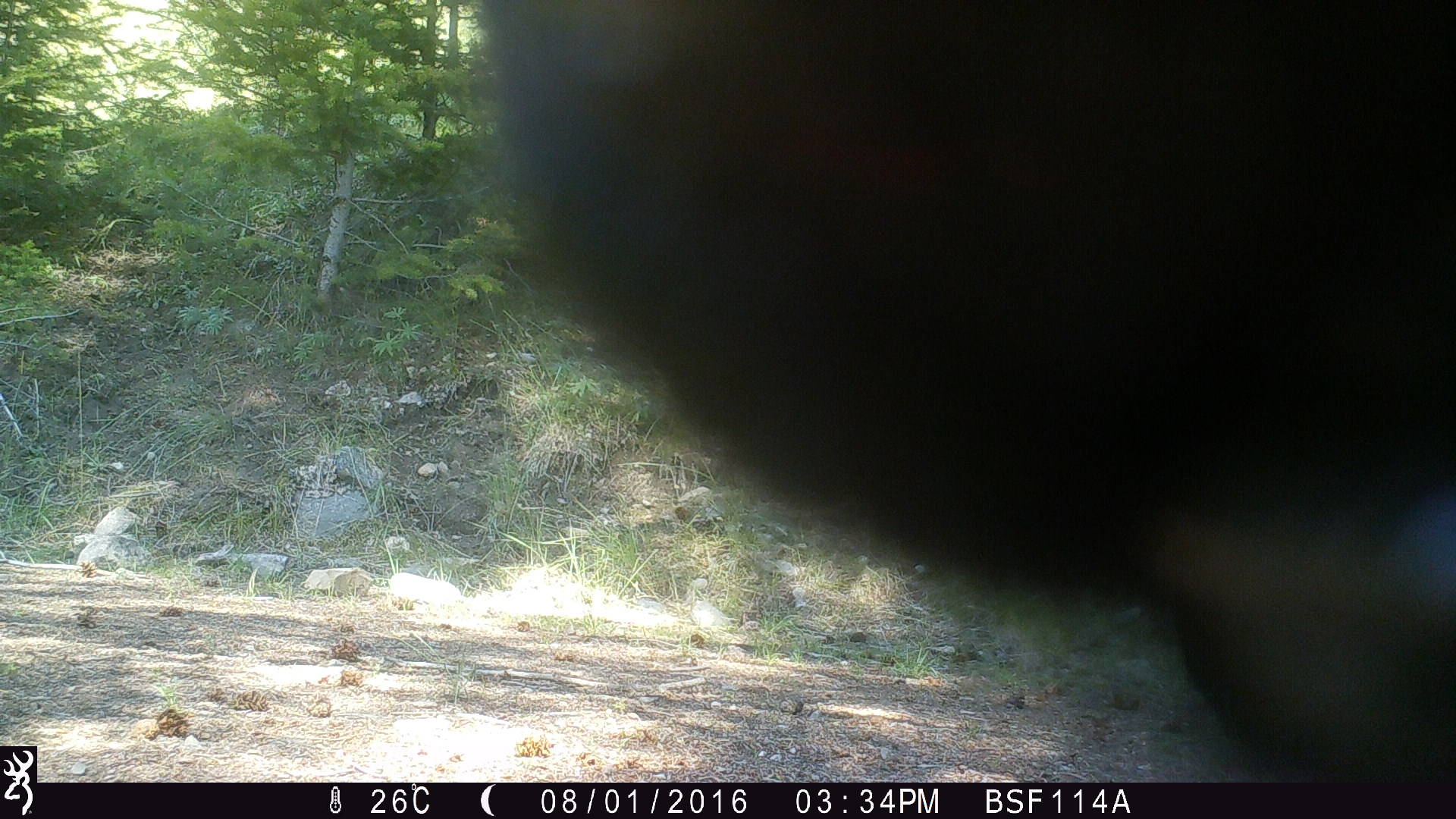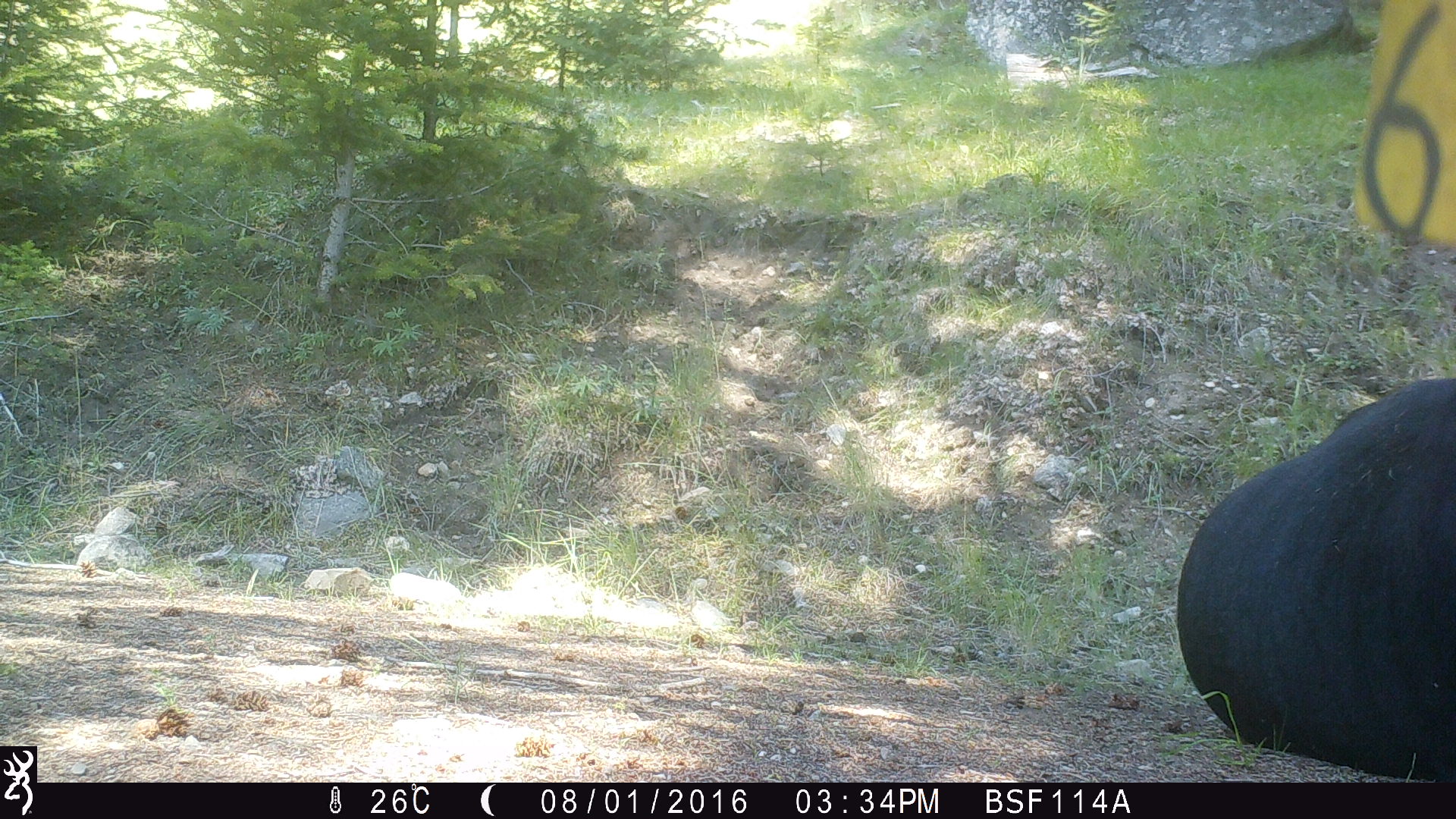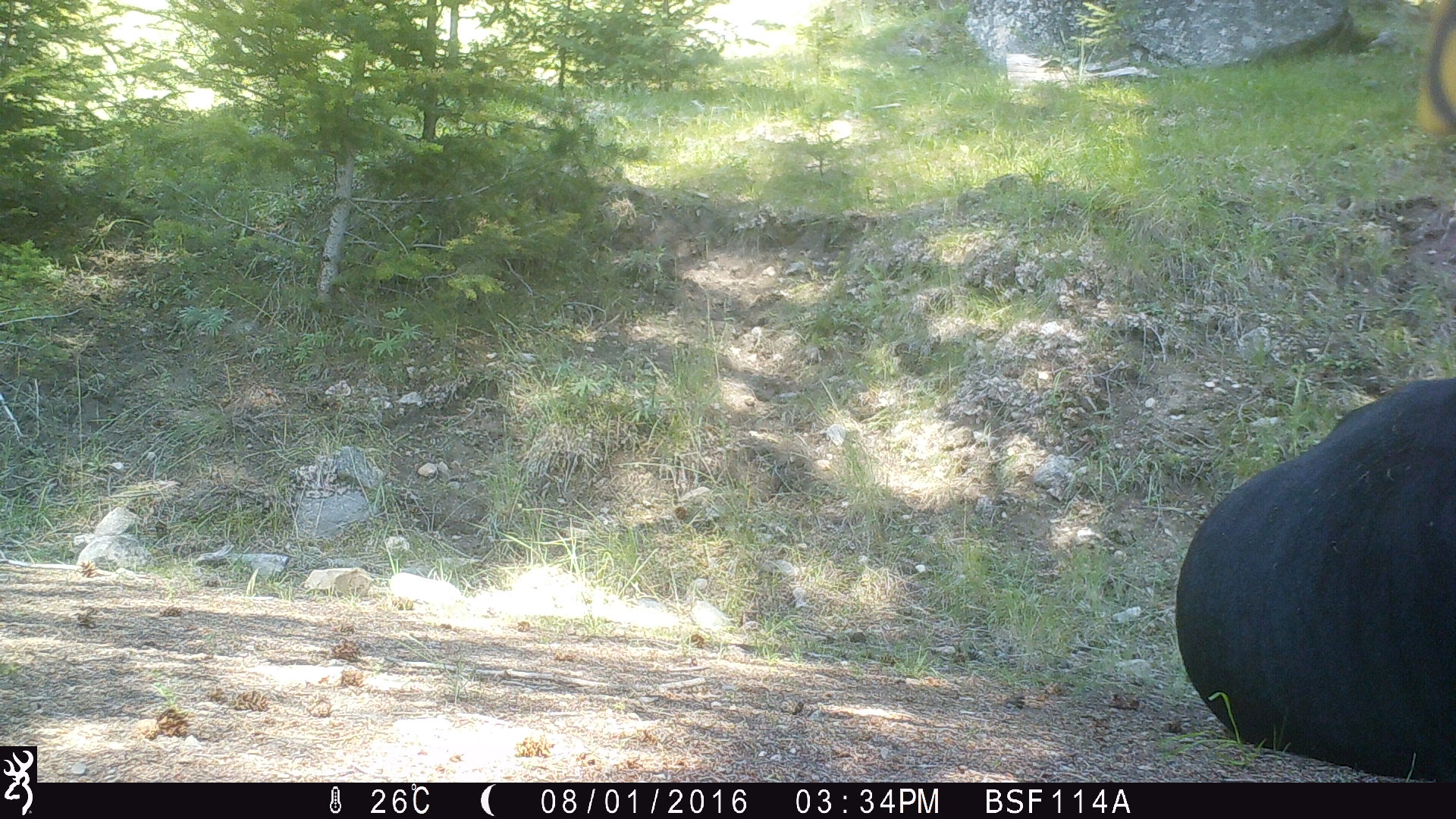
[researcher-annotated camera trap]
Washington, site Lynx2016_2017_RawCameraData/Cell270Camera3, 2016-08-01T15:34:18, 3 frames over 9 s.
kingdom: Animalia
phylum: Chordata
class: Mammalia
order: Artiodactyla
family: Bovidae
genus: Bos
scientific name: Bos taurus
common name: domestic cattle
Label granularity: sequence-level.